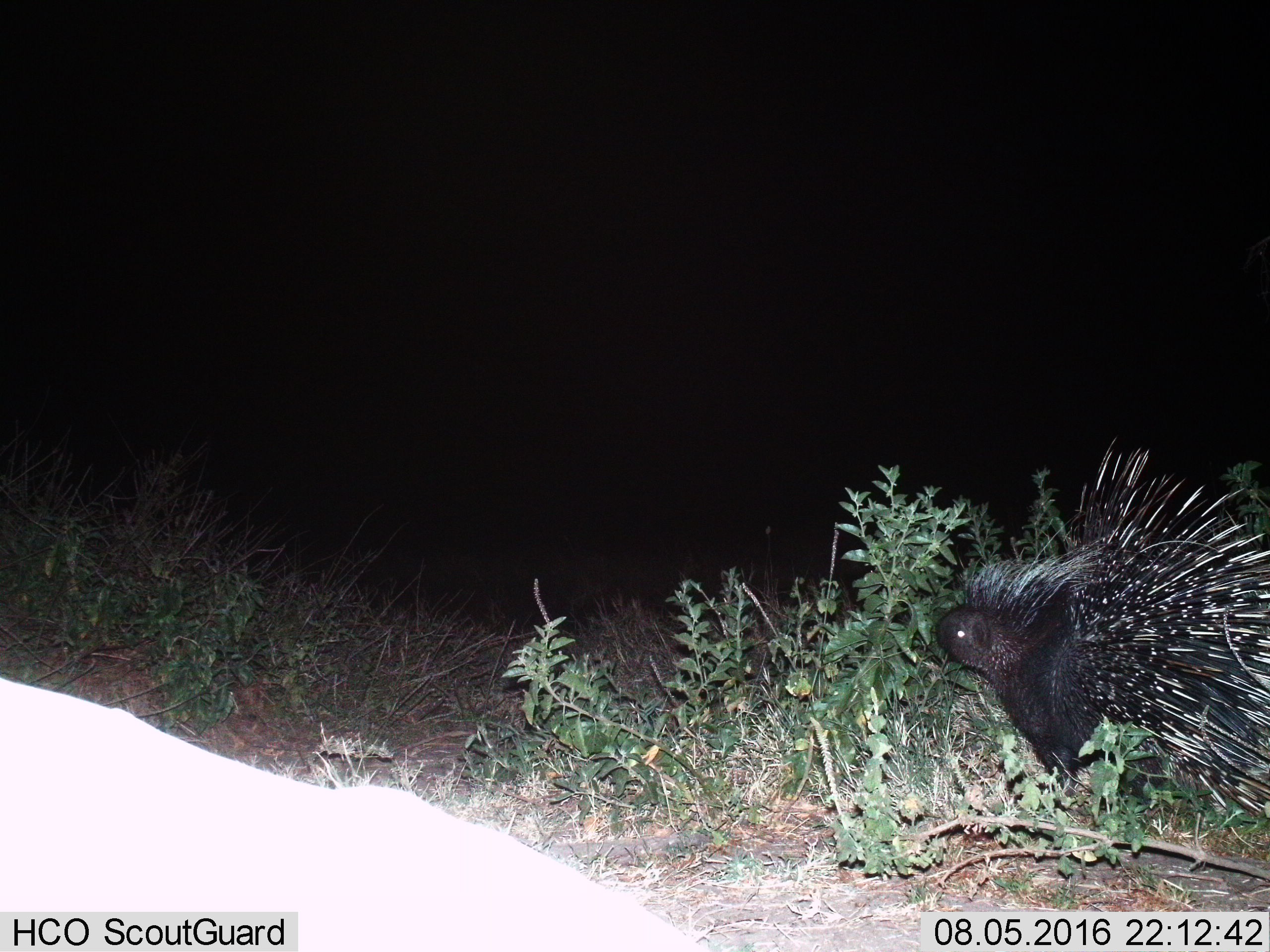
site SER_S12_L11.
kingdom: Animalia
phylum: Chordata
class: Mammalia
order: Rodentia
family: Hystricidae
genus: Hystrix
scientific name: Hystrix cristata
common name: crested porcupine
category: porcupine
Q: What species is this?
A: Porcupine (crested porcupine) (Hystrix cristata).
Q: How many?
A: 1.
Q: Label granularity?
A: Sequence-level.